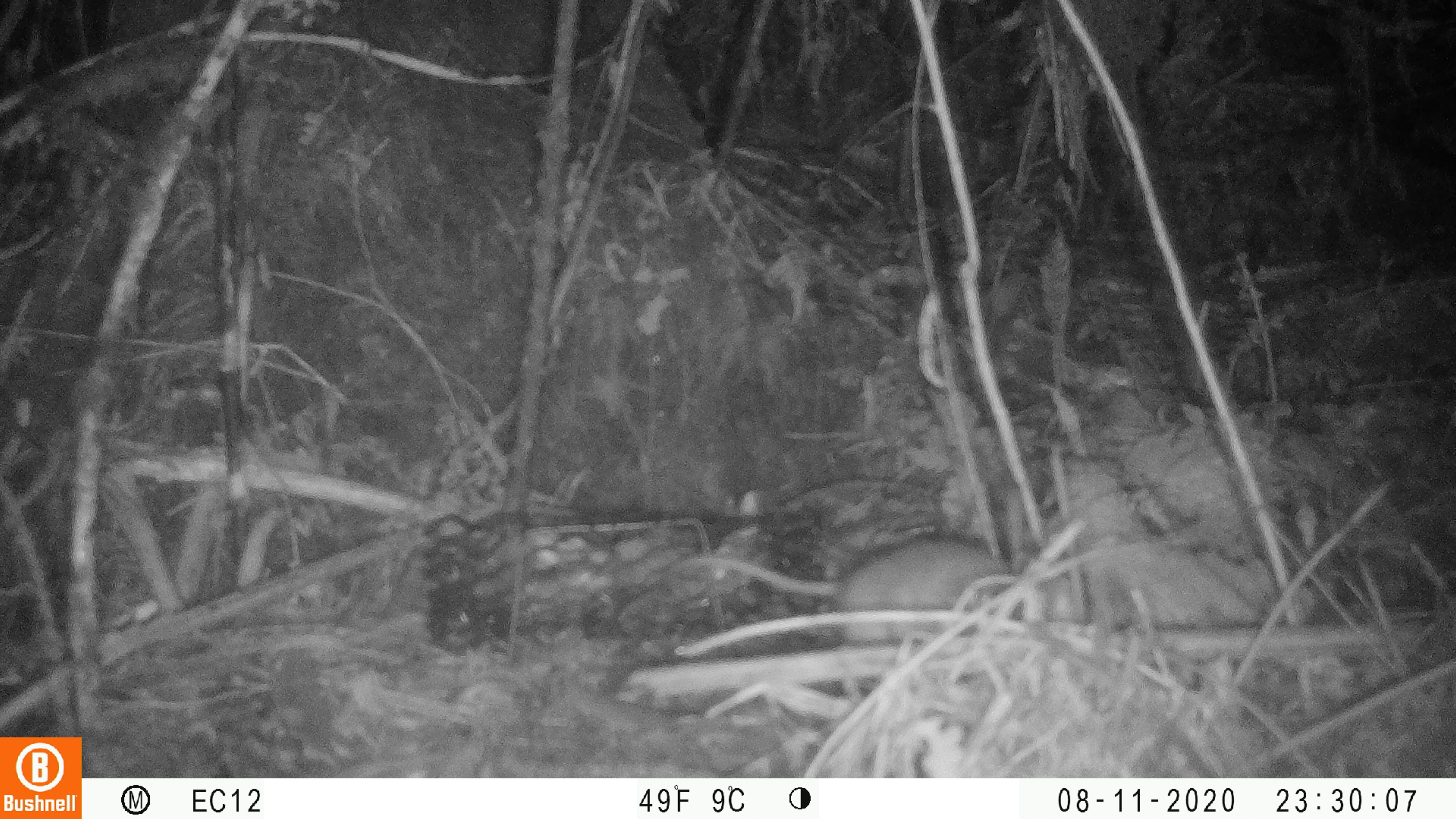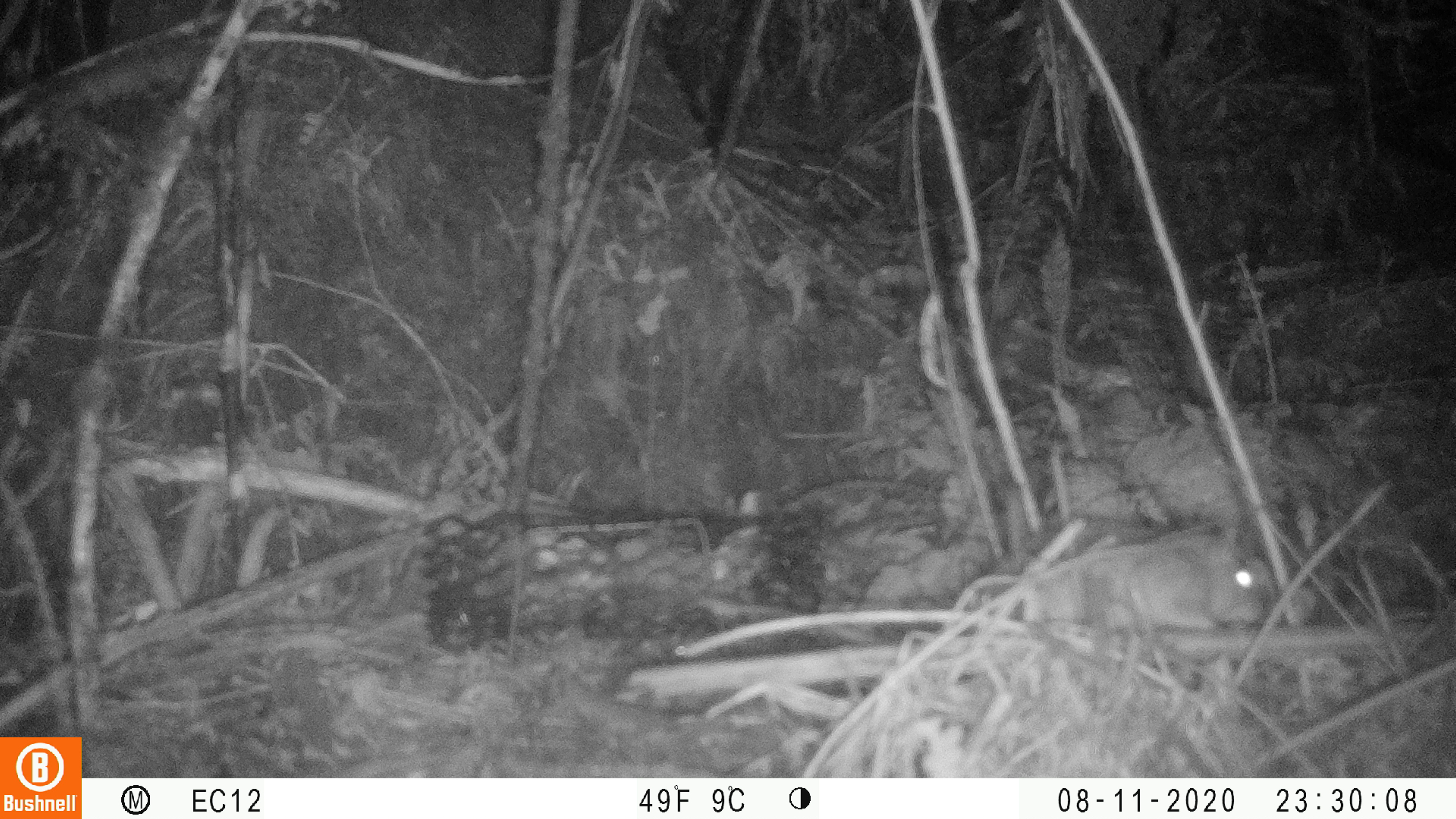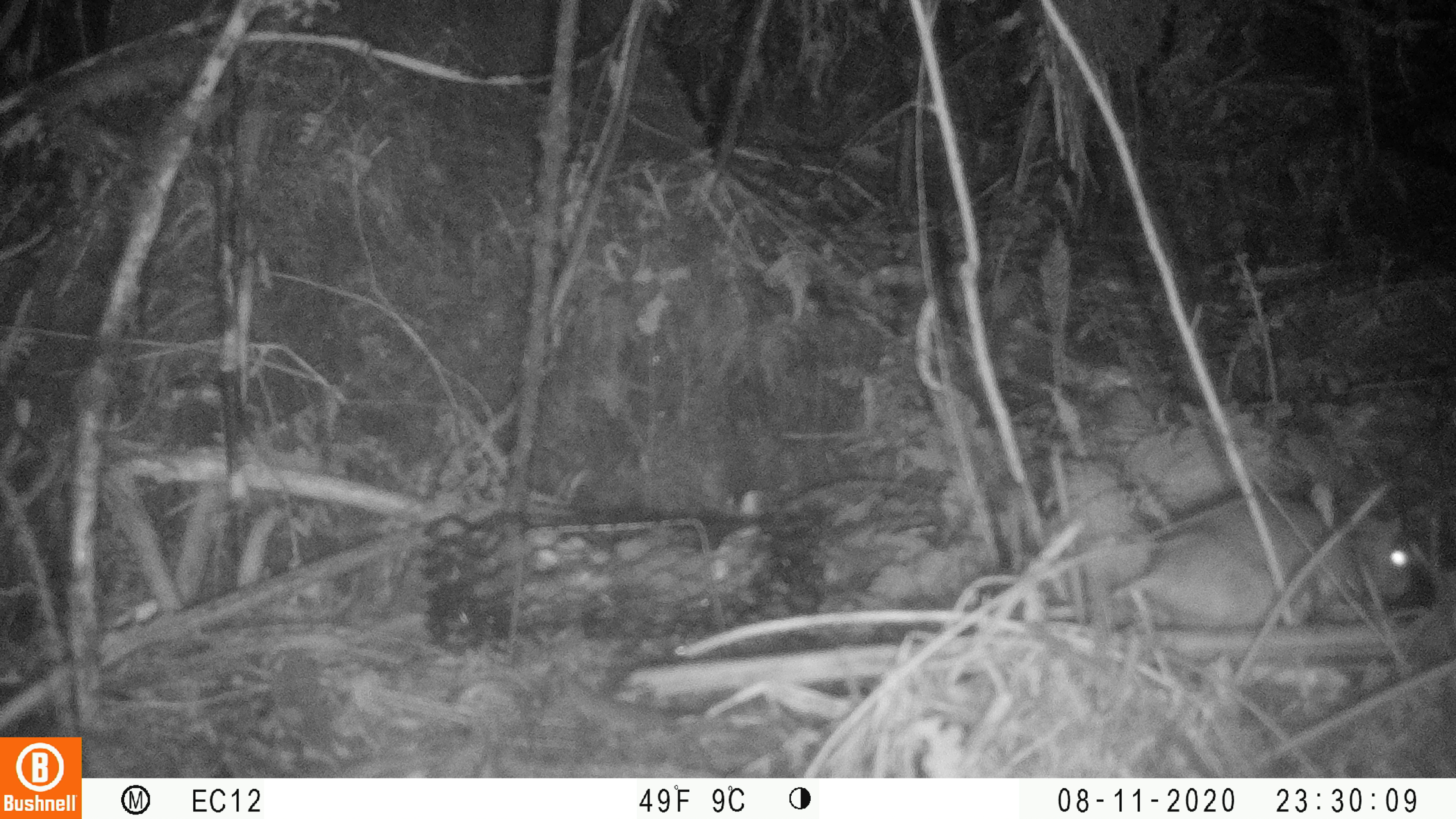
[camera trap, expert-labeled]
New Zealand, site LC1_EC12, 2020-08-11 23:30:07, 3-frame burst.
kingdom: Animalia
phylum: Chordata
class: Mammalia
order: Rodentia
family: Muridae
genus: Rattus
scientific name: Rattus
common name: rat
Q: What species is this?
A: Rat (Rattus).